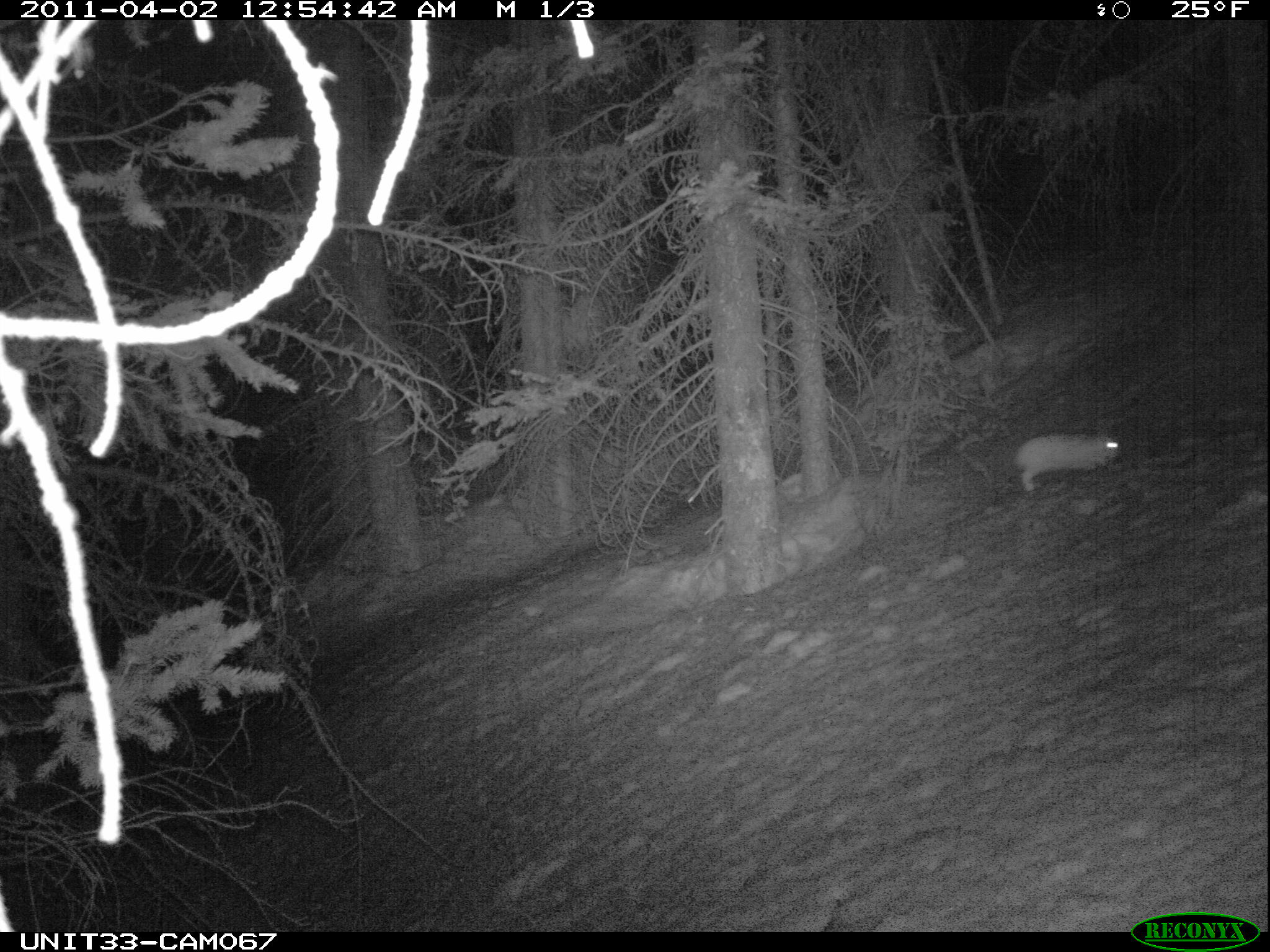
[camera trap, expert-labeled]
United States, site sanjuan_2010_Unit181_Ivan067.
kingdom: Animalia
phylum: Chordata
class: Mammalia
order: Lagomorpha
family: Leporidae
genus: Lepus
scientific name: Lepus americanus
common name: snowshoe hare